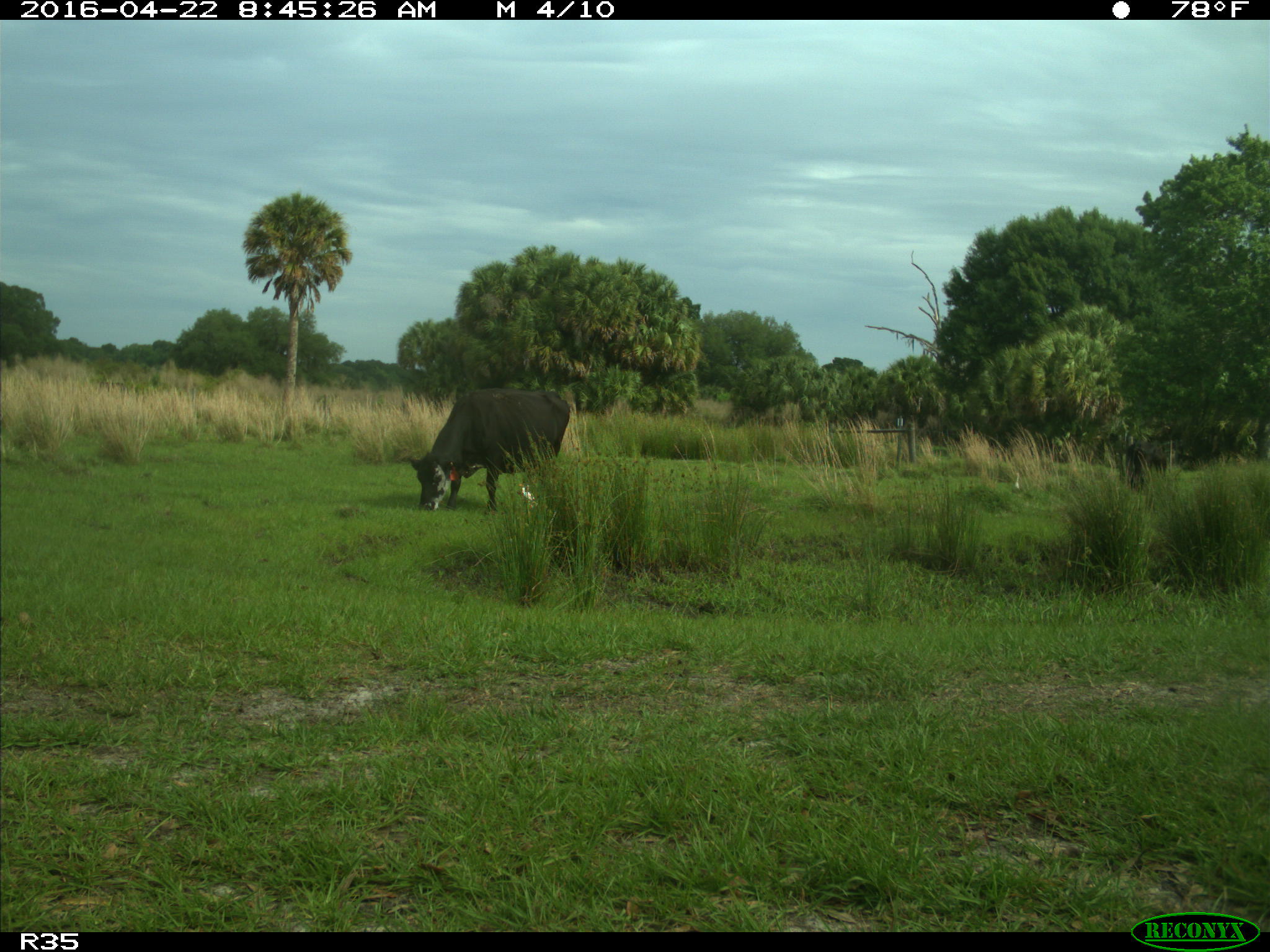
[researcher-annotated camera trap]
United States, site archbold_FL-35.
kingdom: Animalia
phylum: Chordata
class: Mammalia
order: Artiodactyla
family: Bovidae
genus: Bos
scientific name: Bos taurus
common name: domestic cow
Bos taurus (domestic cow).